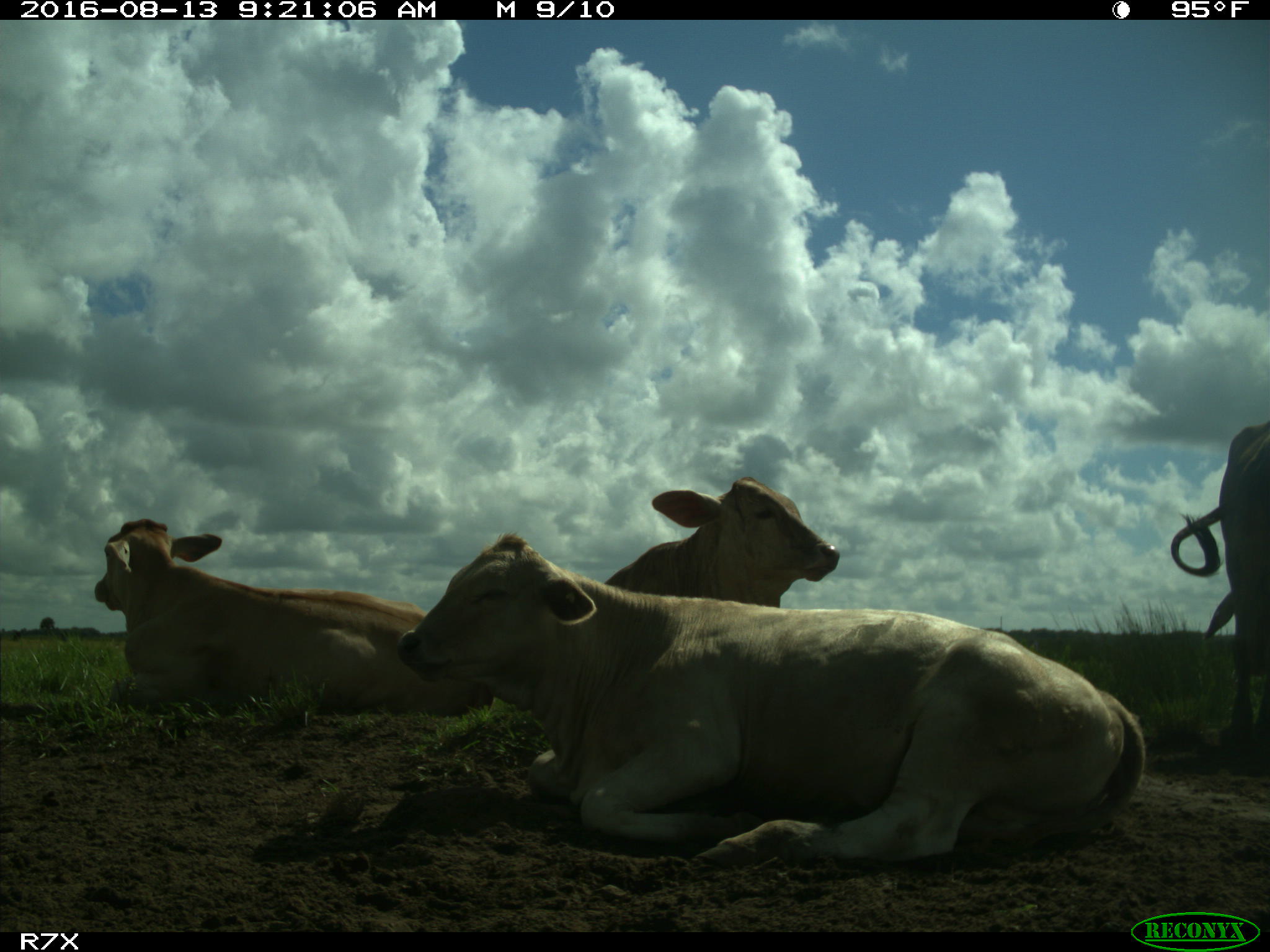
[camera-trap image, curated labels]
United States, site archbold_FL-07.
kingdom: Animalia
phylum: Chordata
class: Mammalia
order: Artiodactyla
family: Bovidae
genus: Bos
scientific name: Bos taurus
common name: domestic cow